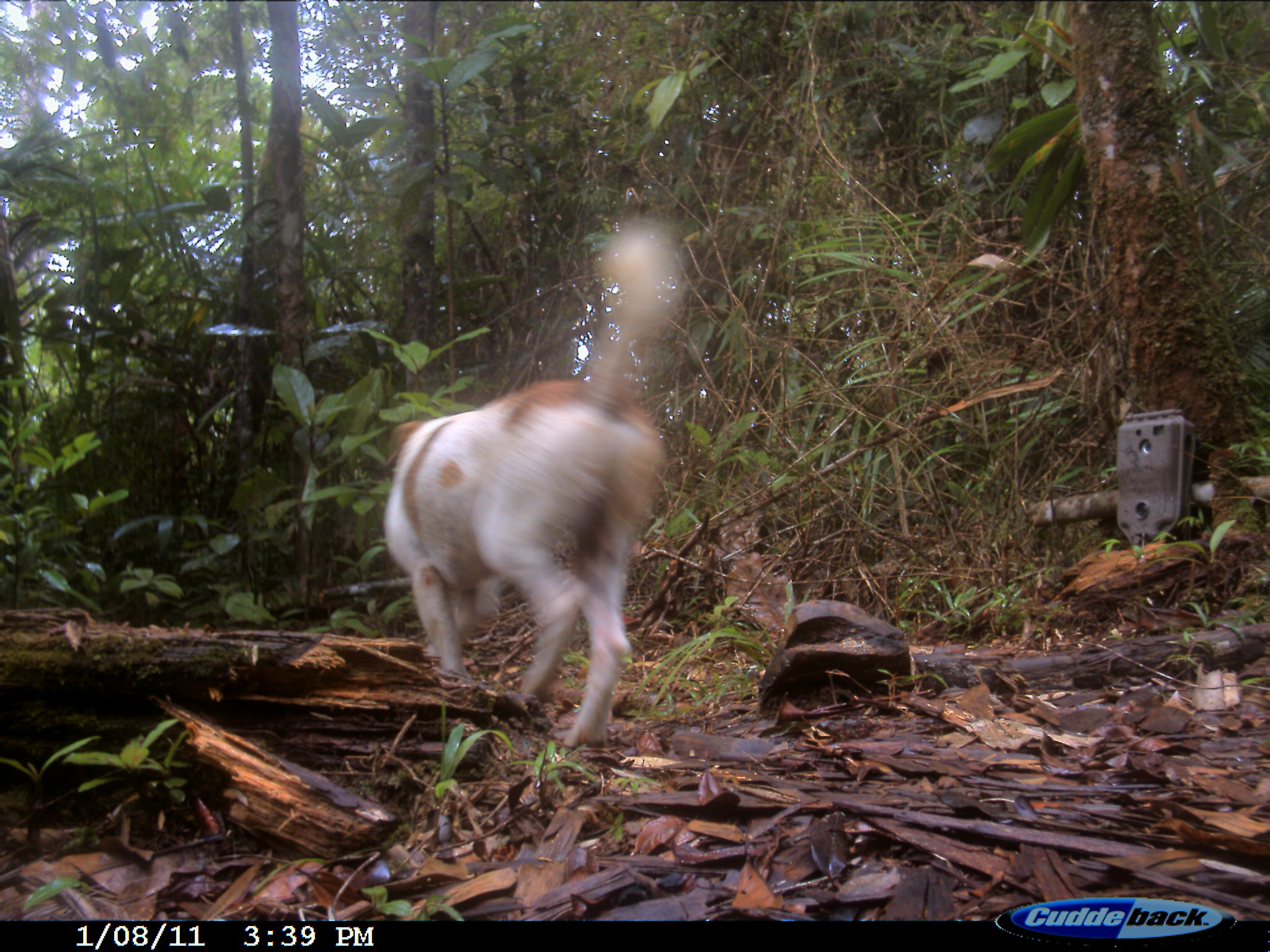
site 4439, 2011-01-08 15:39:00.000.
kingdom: Animalia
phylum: Chordata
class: Mammalia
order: Carnivora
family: Canidae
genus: Canis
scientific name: Canis familiaris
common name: domestic dog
Canis familiaris (domestic dog), count 1.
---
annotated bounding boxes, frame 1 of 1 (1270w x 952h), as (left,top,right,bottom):
canis familiaris: (380,216,688,748)